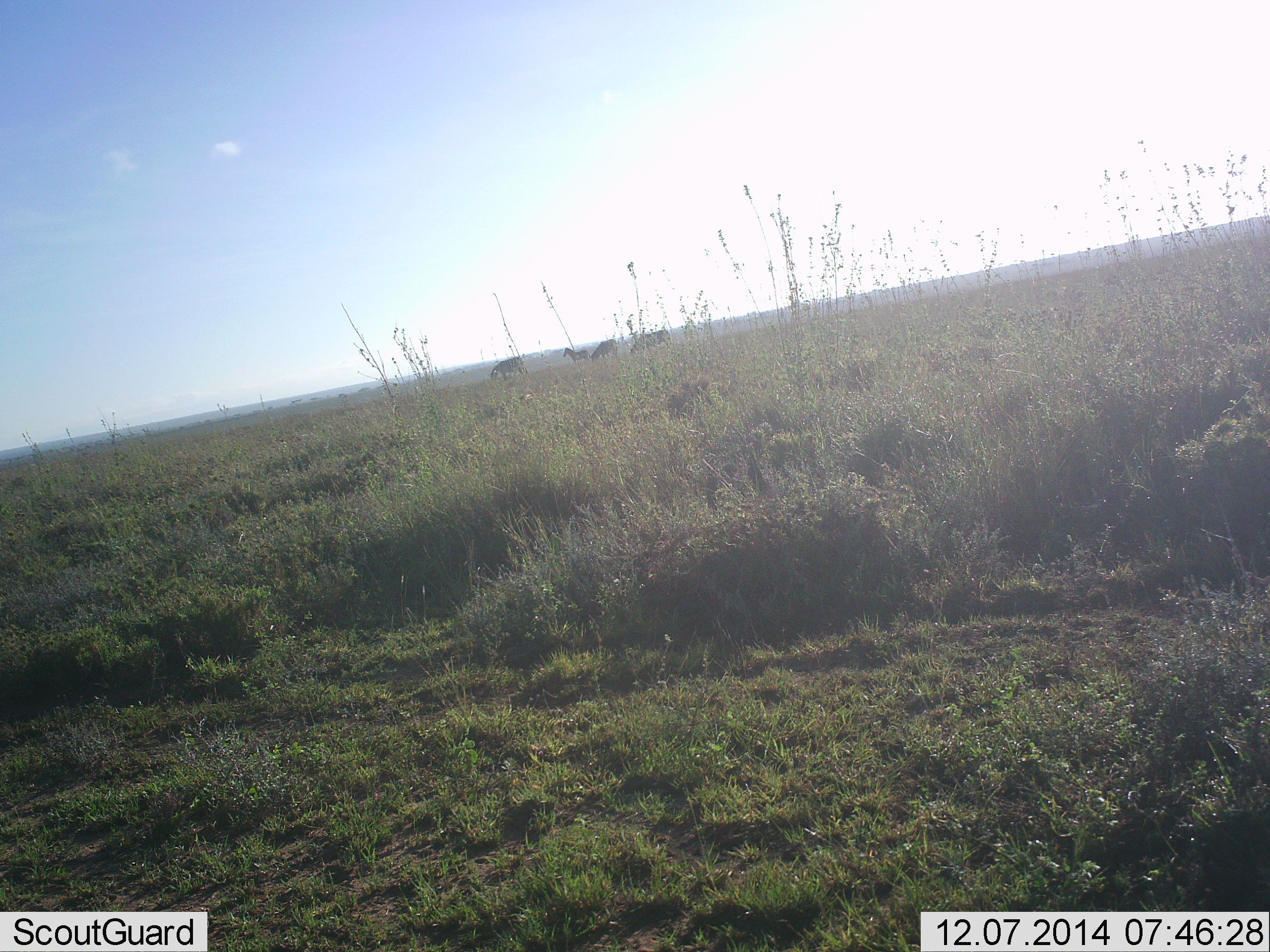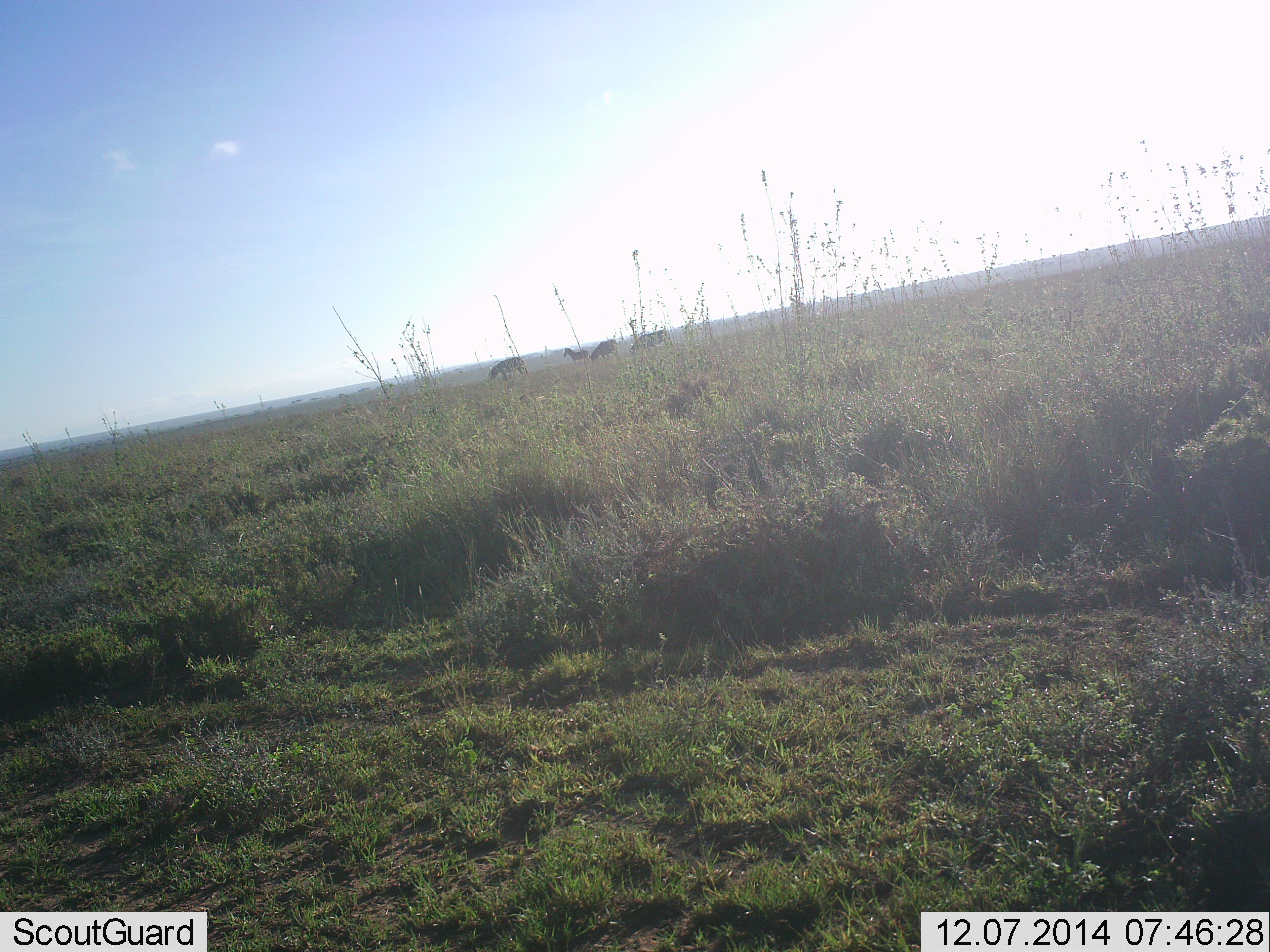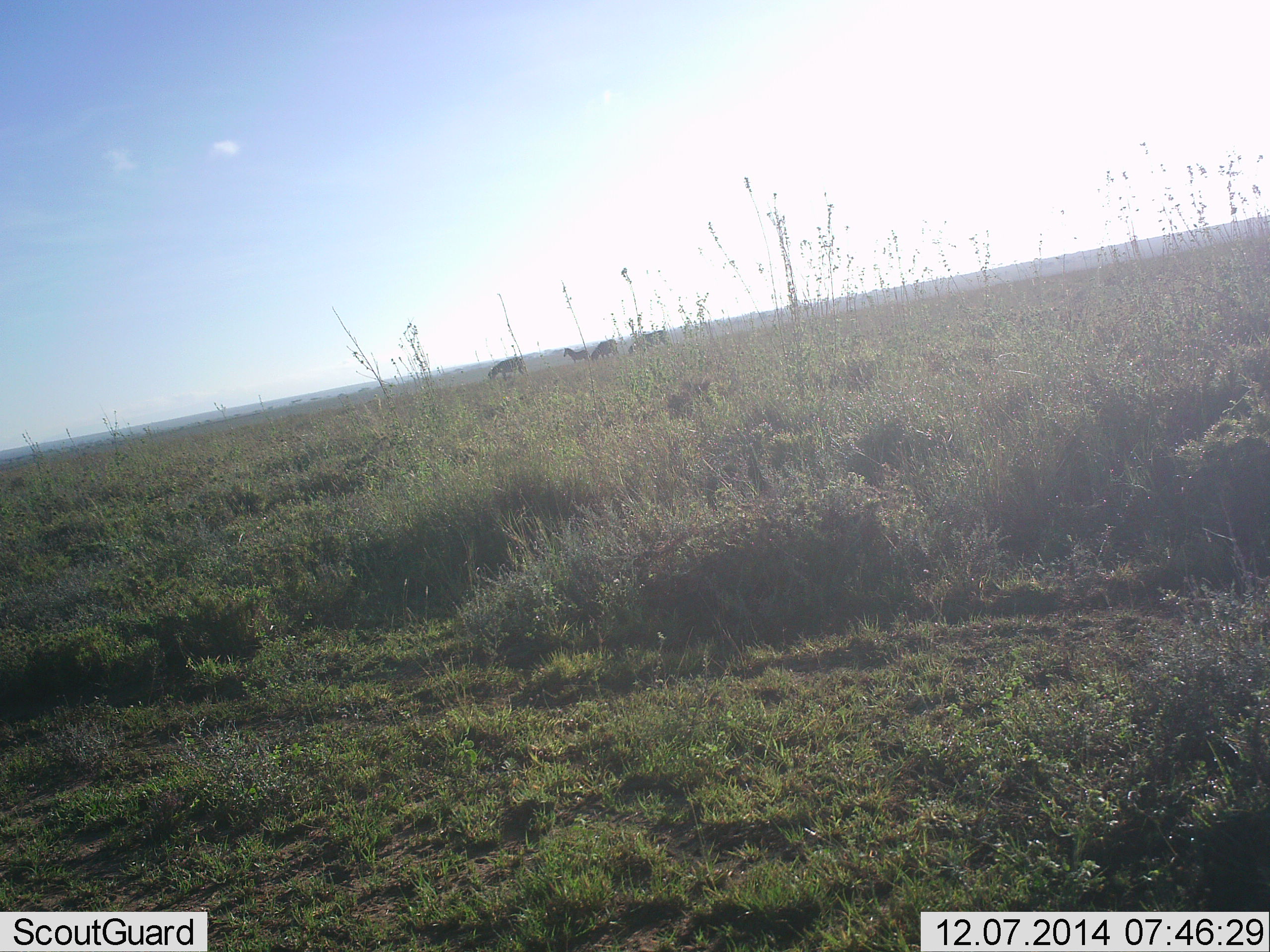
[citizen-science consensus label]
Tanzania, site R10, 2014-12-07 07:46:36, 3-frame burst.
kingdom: Animalia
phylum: Chordata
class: Mammalia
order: Perissodactyla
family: Equidae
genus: Equus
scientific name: Equus quagga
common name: plains zebra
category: zebra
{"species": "zebra (plains zebra) (Equus quagga)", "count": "4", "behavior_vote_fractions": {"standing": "70%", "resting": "0%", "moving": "10%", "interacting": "0%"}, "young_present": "0%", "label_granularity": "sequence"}